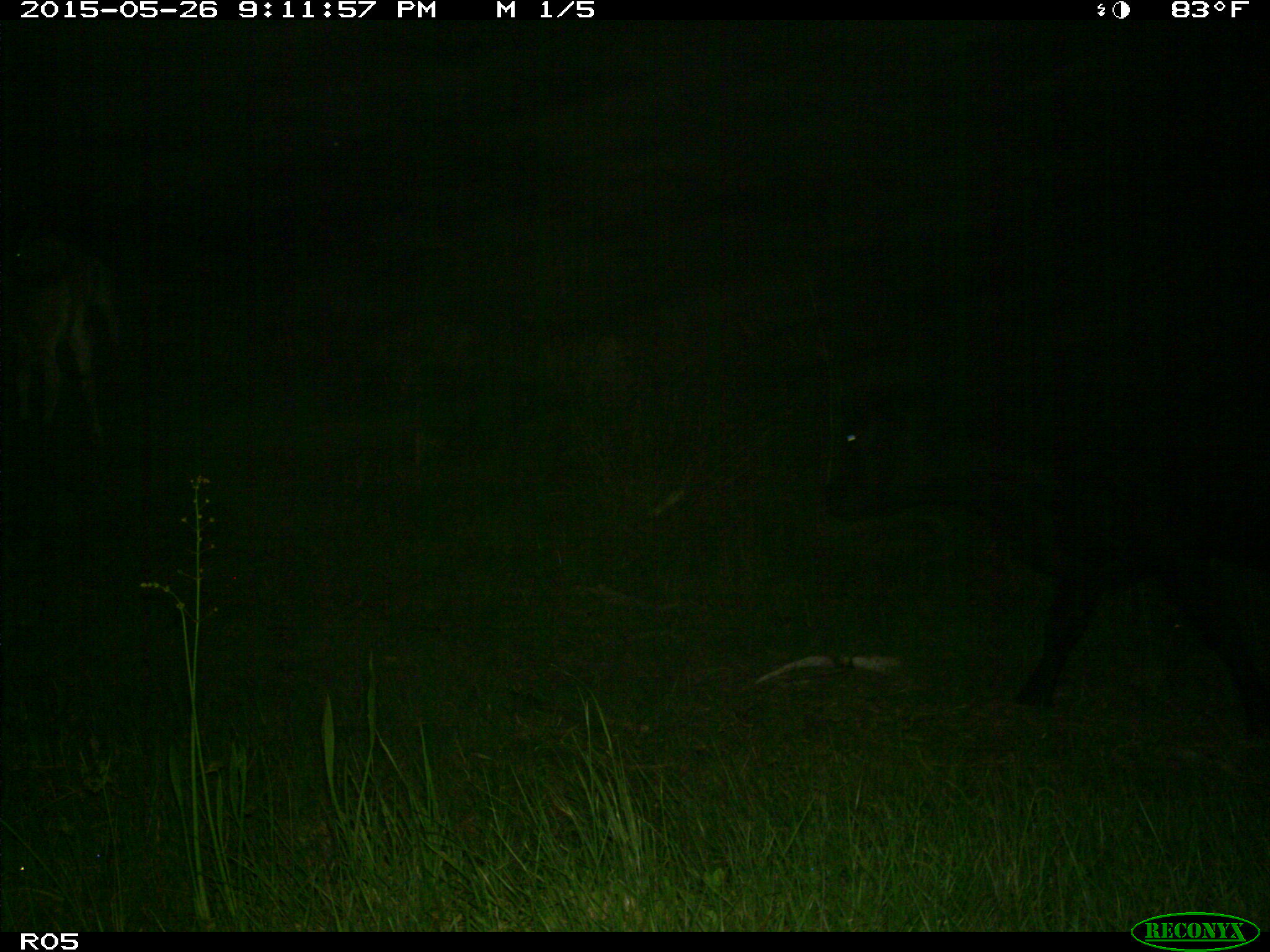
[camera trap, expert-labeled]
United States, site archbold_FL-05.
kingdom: Animalia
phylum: Chordata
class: Mammalia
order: Artiodactyla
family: Bovidae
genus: Bos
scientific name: Bos taurus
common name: domestic cow